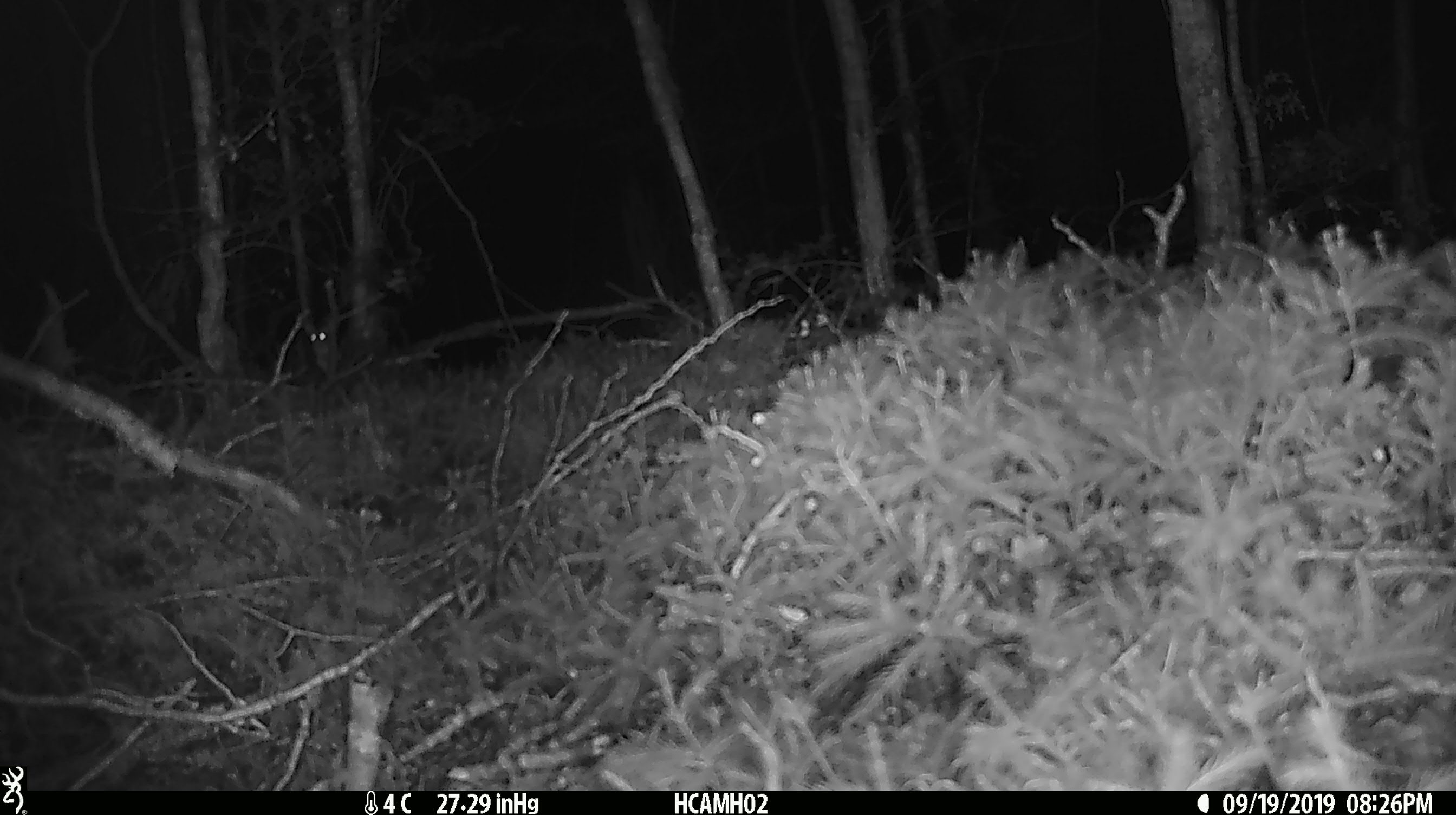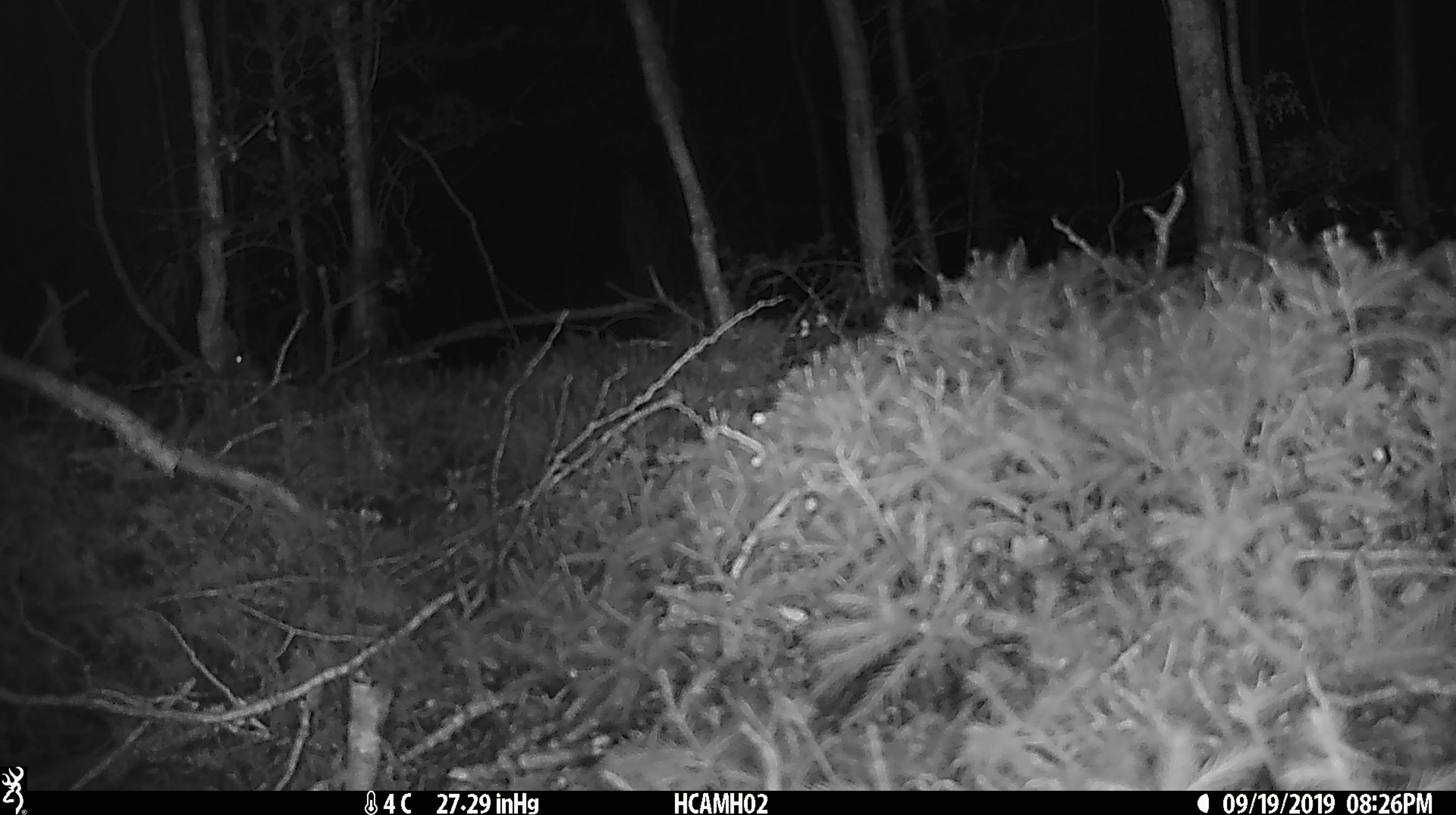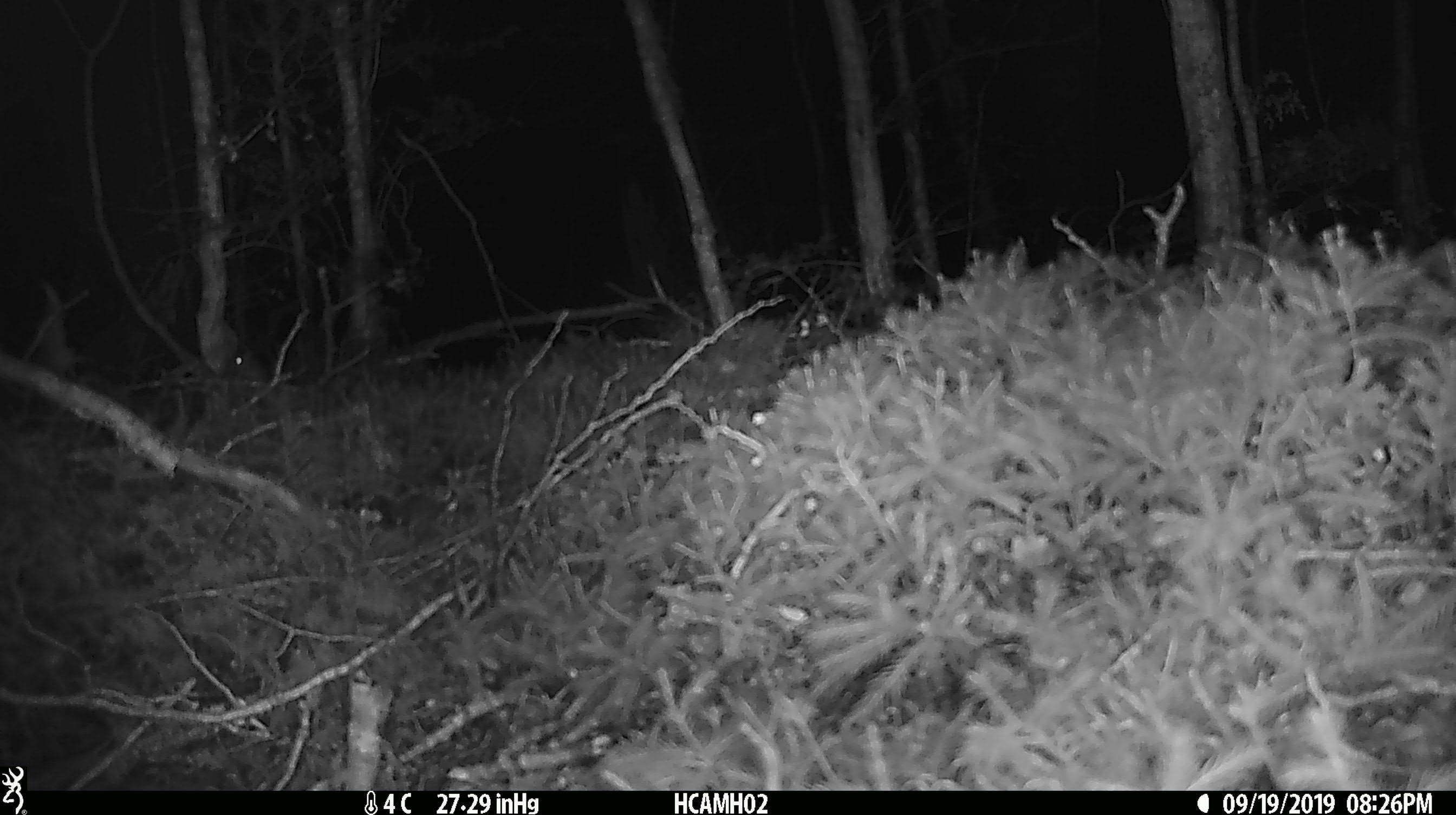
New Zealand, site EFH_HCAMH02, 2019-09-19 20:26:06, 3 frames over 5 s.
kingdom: Animalia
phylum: Chordata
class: Mammalia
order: Rodentia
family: Muridae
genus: Mus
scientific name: Mus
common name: mouse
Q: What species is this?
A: Mouse (Mus).